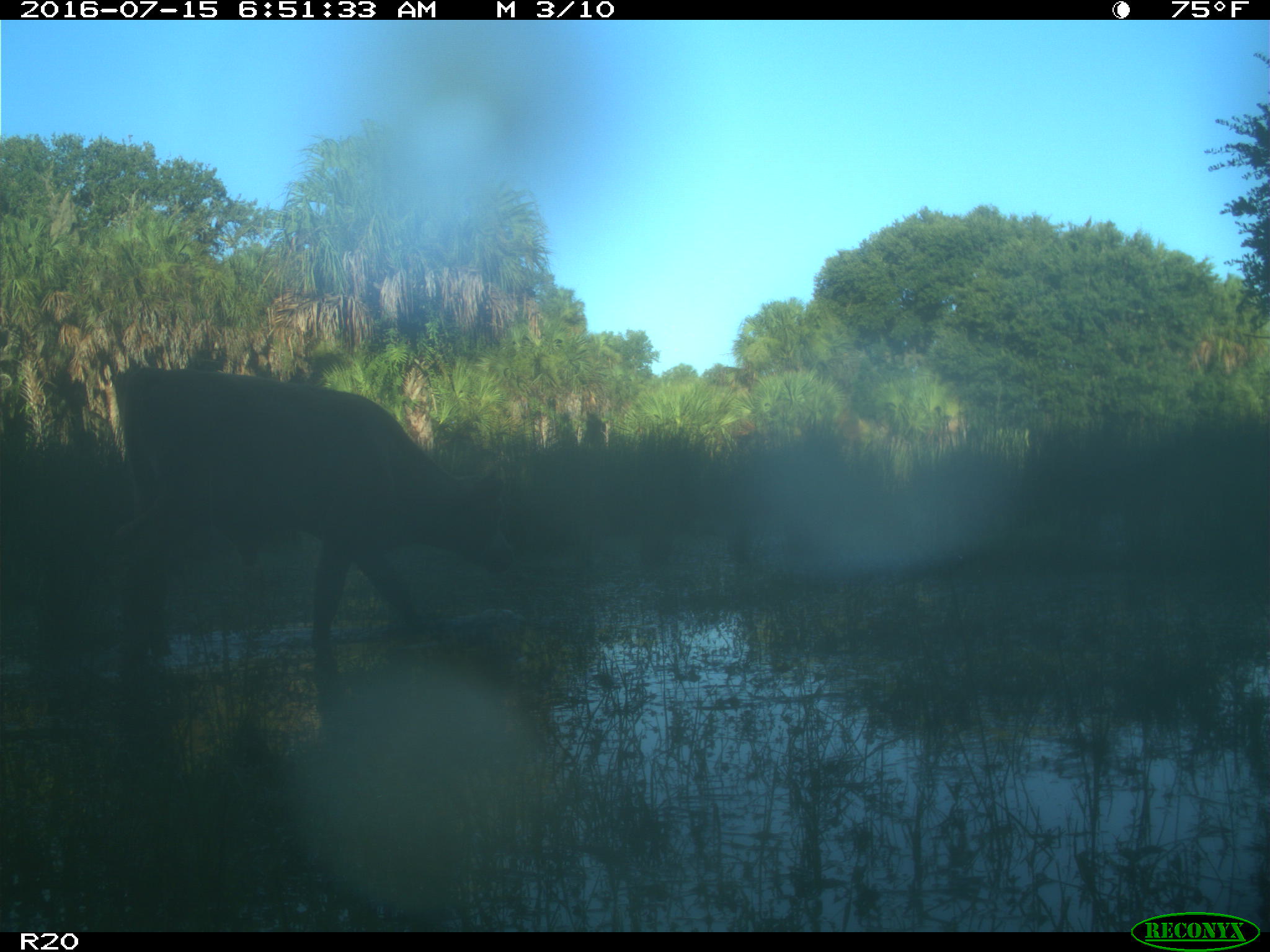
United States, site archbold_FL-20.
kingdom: Animalia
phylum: Chordata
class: Mammalia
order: Artiodactyla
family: Bovidae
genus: Bos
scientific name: Bos taurus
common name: domestic cow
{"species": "Bos taurus (domestic cow)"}